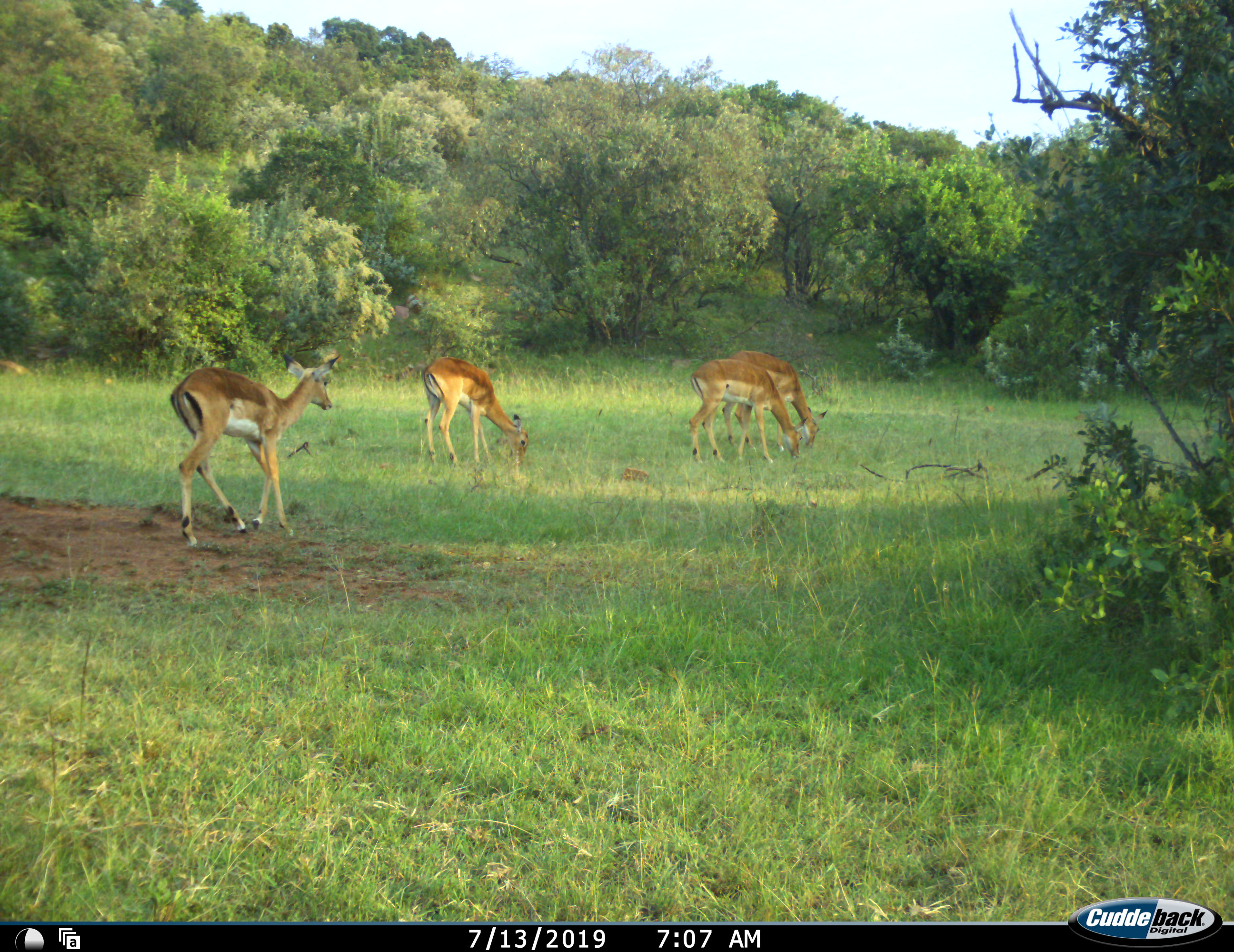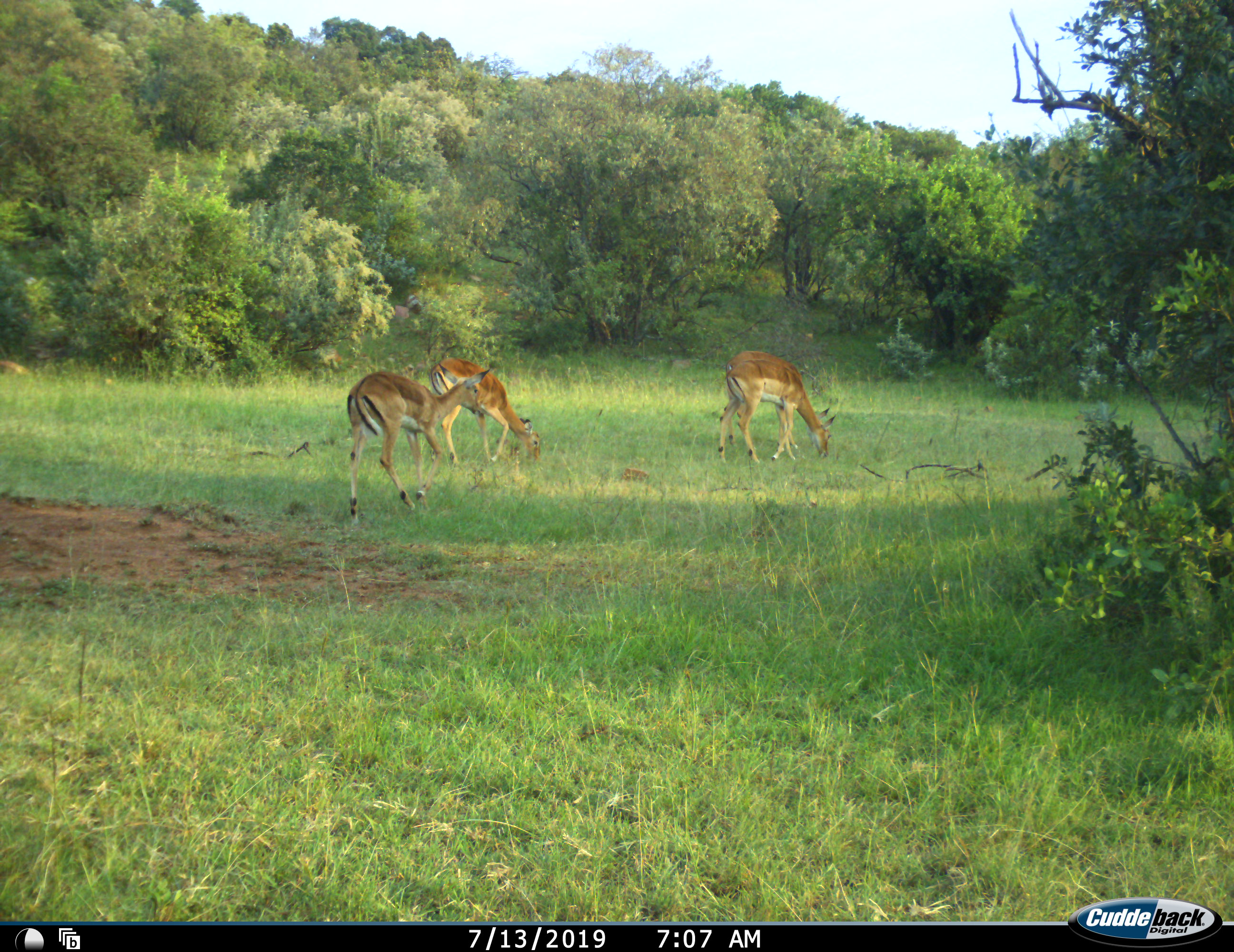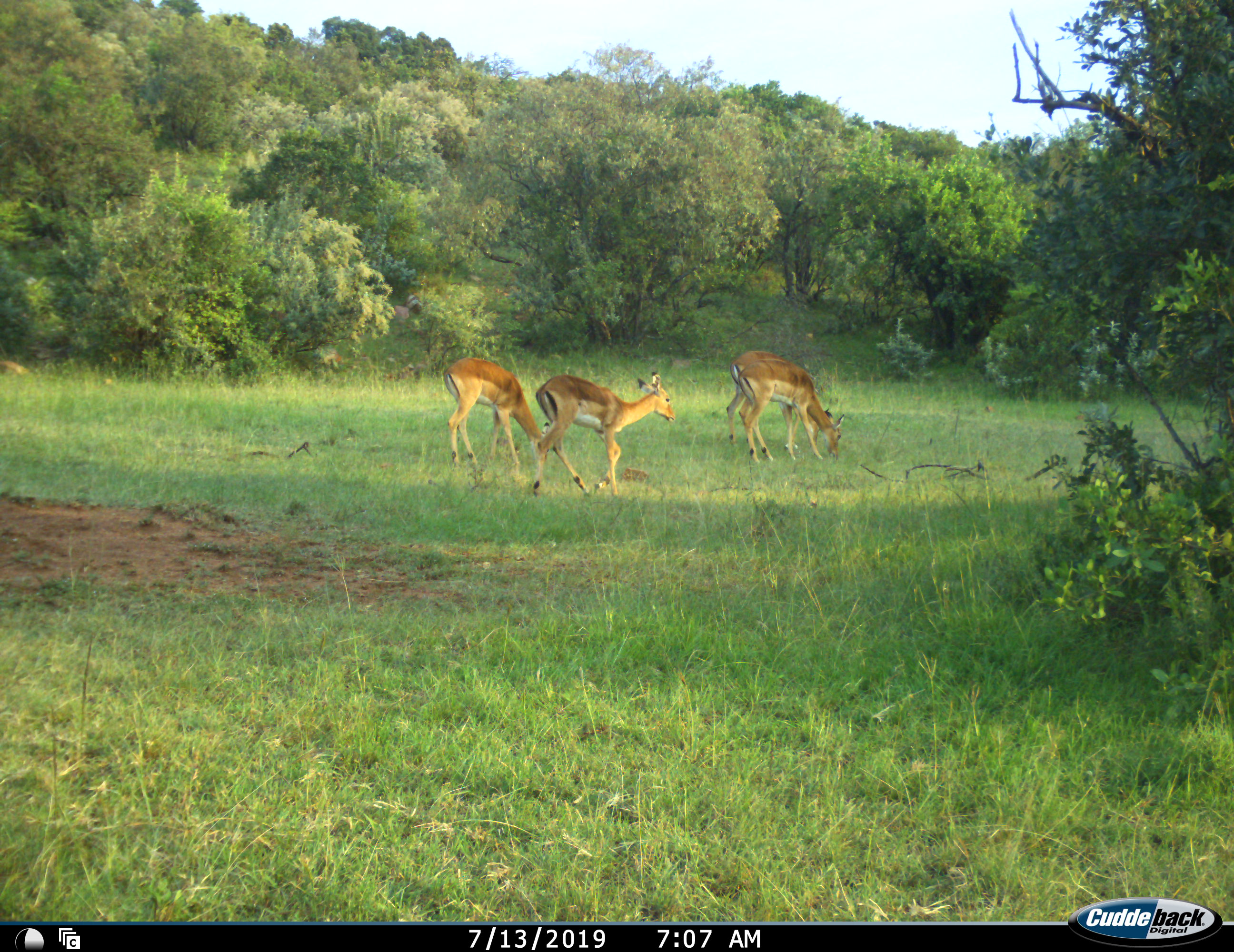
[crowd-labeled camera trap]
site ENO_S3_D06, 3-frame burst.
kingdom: Animalia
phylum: Chordata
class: Mammalia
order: Artiodactyla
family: Bovidae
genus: Aepyceros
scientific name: Aepyceros melampus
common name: impala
Impala (Aepyceros melampus), count 4. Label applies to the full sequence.